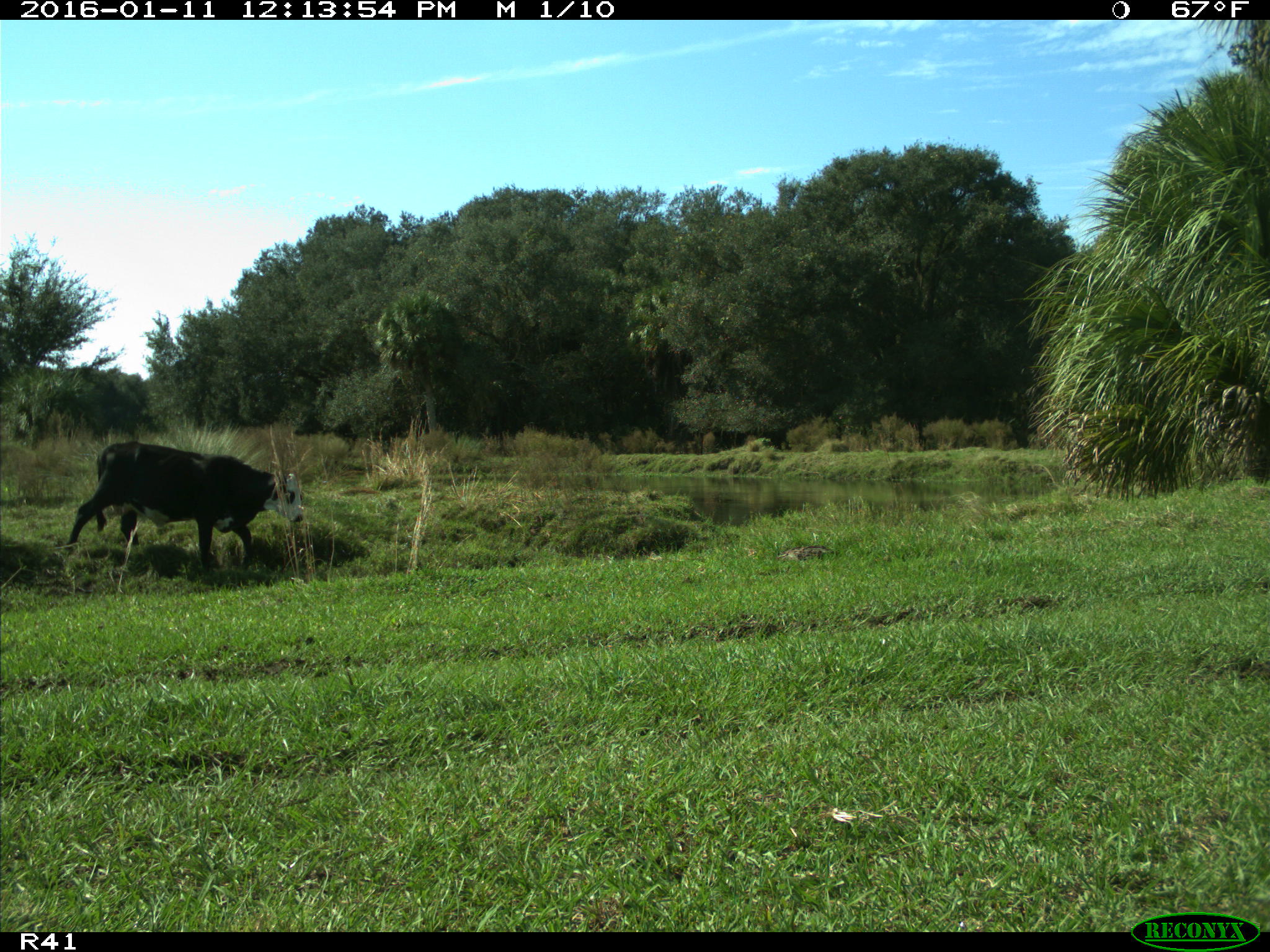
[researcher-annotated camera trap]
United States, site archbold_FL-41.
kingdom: Animalia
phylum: Chordata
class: Mammalia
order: Artiodactyla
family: Bovidae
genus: Bos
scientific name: Bos taurus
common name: domestic cow